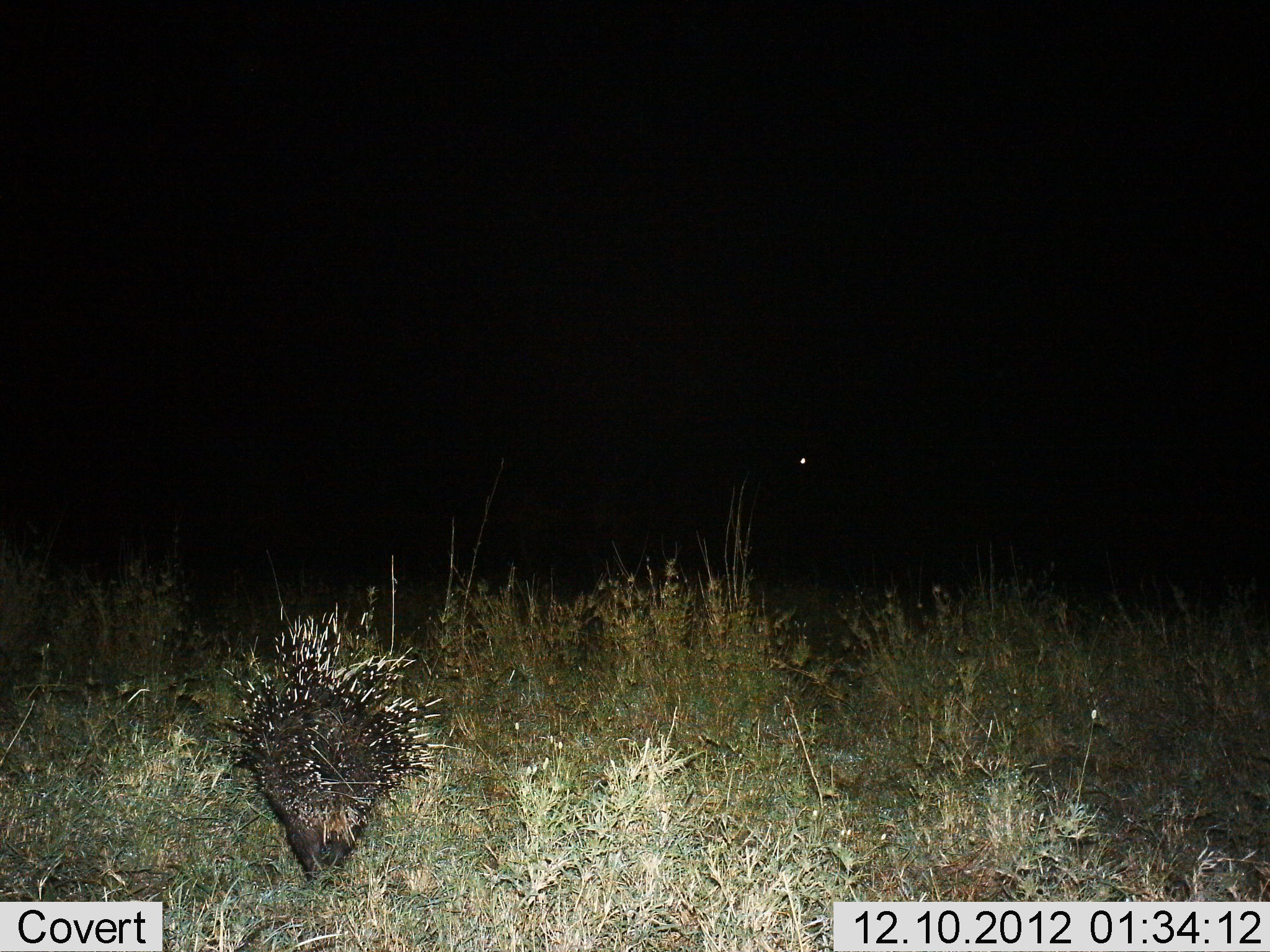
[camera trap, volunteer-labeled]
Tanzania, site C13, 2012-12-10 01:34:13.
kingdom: Animalia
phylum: Chordata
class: Mammalia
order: Rodentia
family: Hystricidae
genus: Hystrix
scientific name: Hystrix cristata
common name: crested porcupine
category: porcupine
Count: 1.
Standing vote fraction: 40%.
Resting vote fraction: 0%.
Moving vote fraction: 60%.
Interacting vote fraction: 0%.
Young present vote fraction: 0%.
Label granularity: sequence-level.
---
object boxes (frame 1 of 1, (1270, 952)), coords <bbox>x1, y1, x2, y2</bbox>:
animal: <bbox>232, 609, 437, 886</bbox>